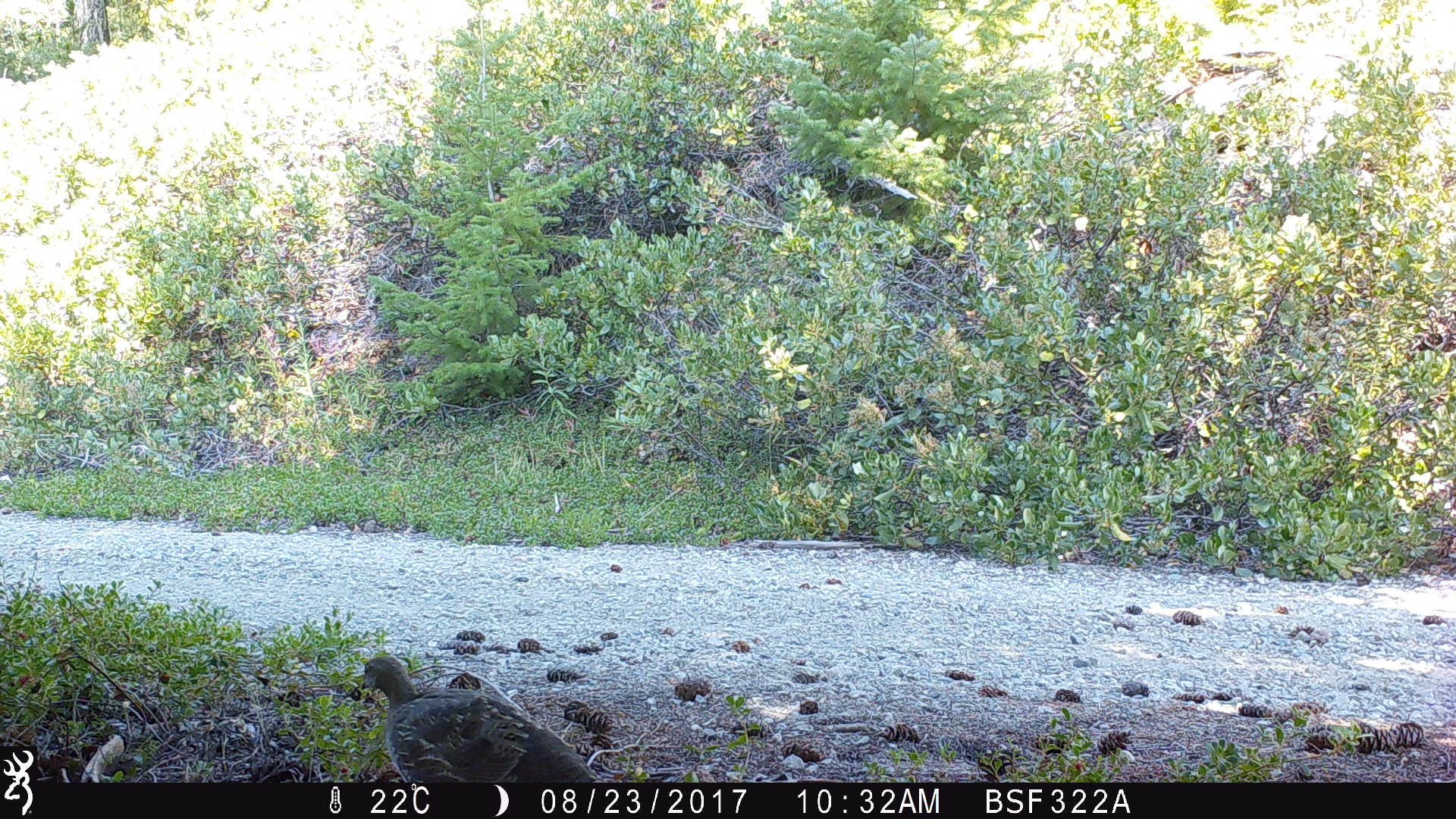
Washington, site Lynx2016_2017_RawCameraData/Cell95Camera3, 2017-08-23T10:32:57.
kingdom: Animalia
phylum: Chordata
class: Aves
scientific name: Aves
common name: birds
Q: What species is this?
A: Aves (birds).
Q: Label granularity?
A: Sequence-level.